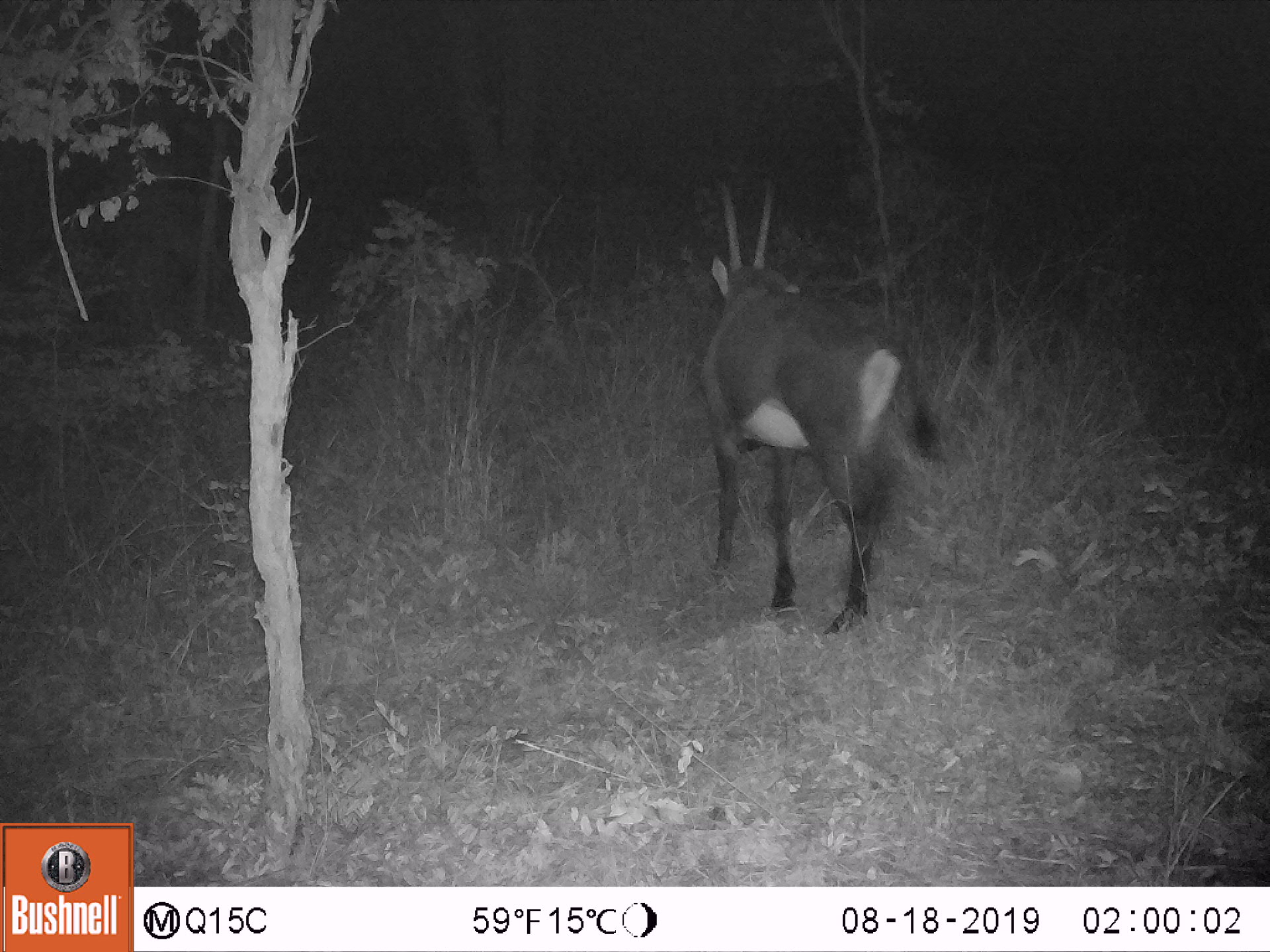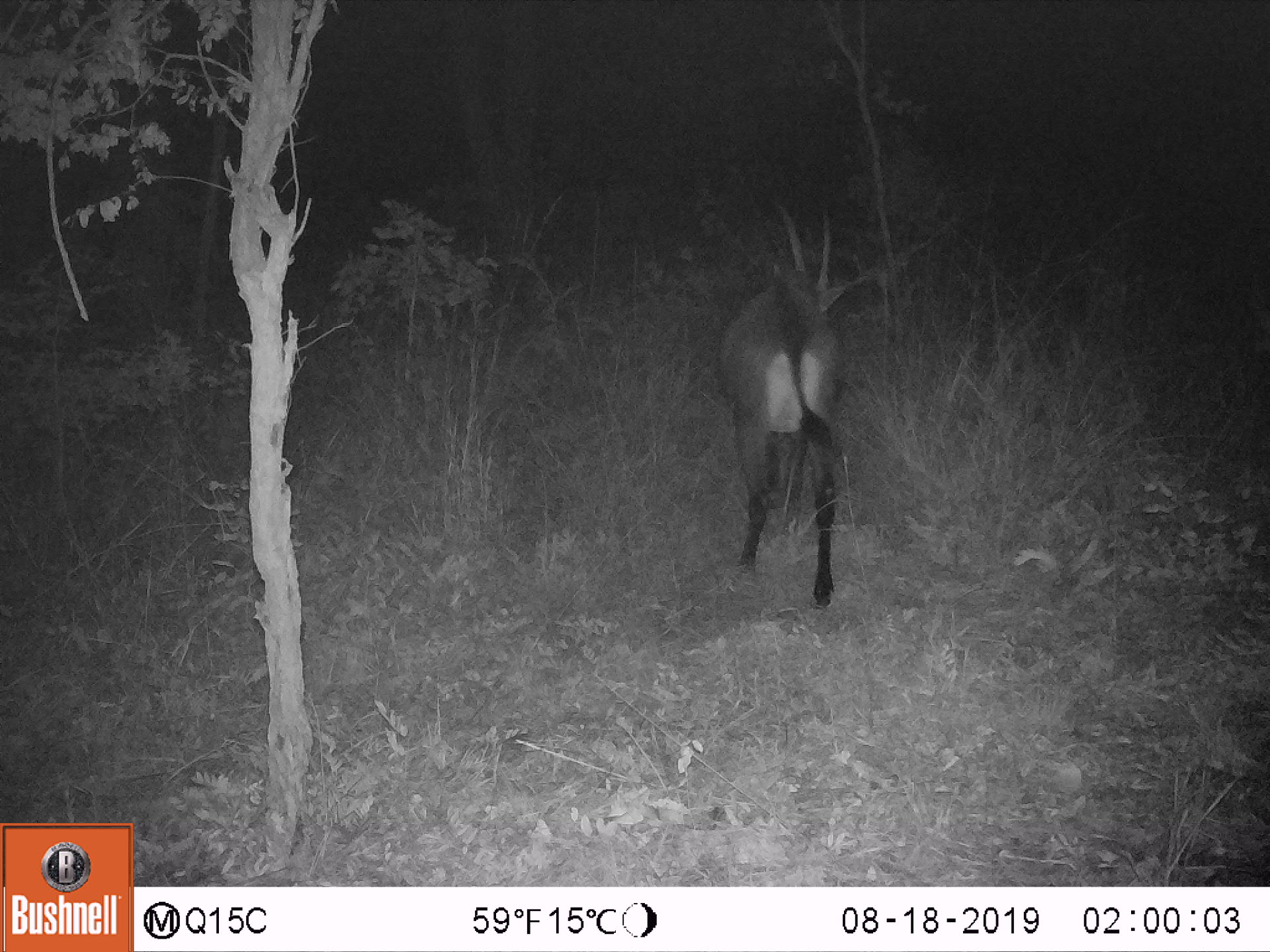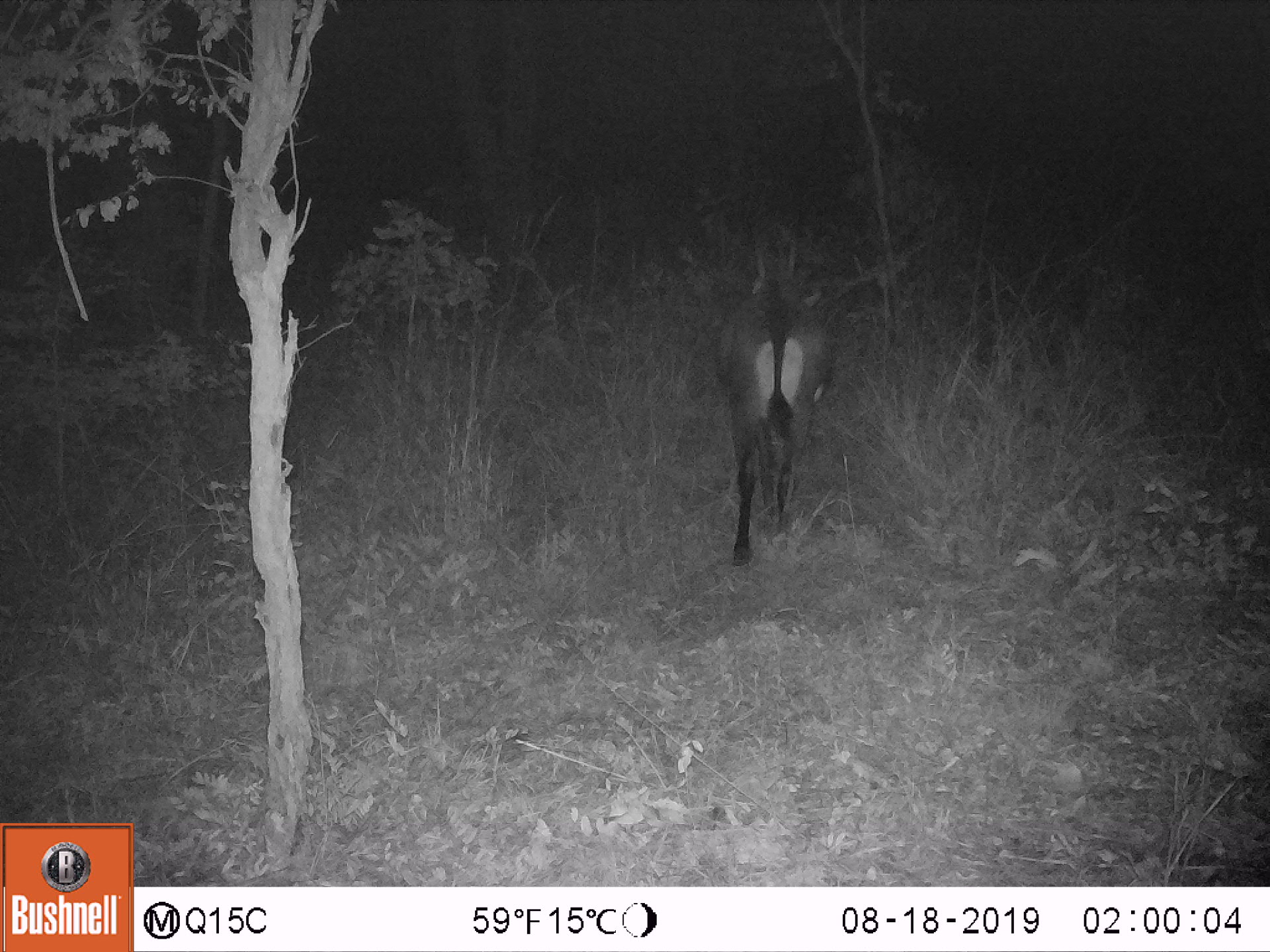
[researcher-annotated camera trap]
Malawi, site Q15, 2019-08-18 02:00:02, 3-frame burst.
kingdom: Animalia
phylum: Chordata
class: Mammalia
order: Artiodactyla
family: Bovidae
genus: Hippotragus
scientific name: Hippotragus niger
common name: sable antelope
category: sable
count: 1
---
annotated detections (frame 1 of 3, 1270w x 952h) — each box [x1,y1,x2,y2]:
sable: [683,163,948,636]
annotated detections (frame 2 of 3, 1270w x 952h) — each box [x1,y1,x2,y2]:
sable: [715,203,865,609]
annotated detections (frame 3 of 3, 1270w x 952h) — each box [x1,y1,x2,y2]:
sable: [717,230,831,569]